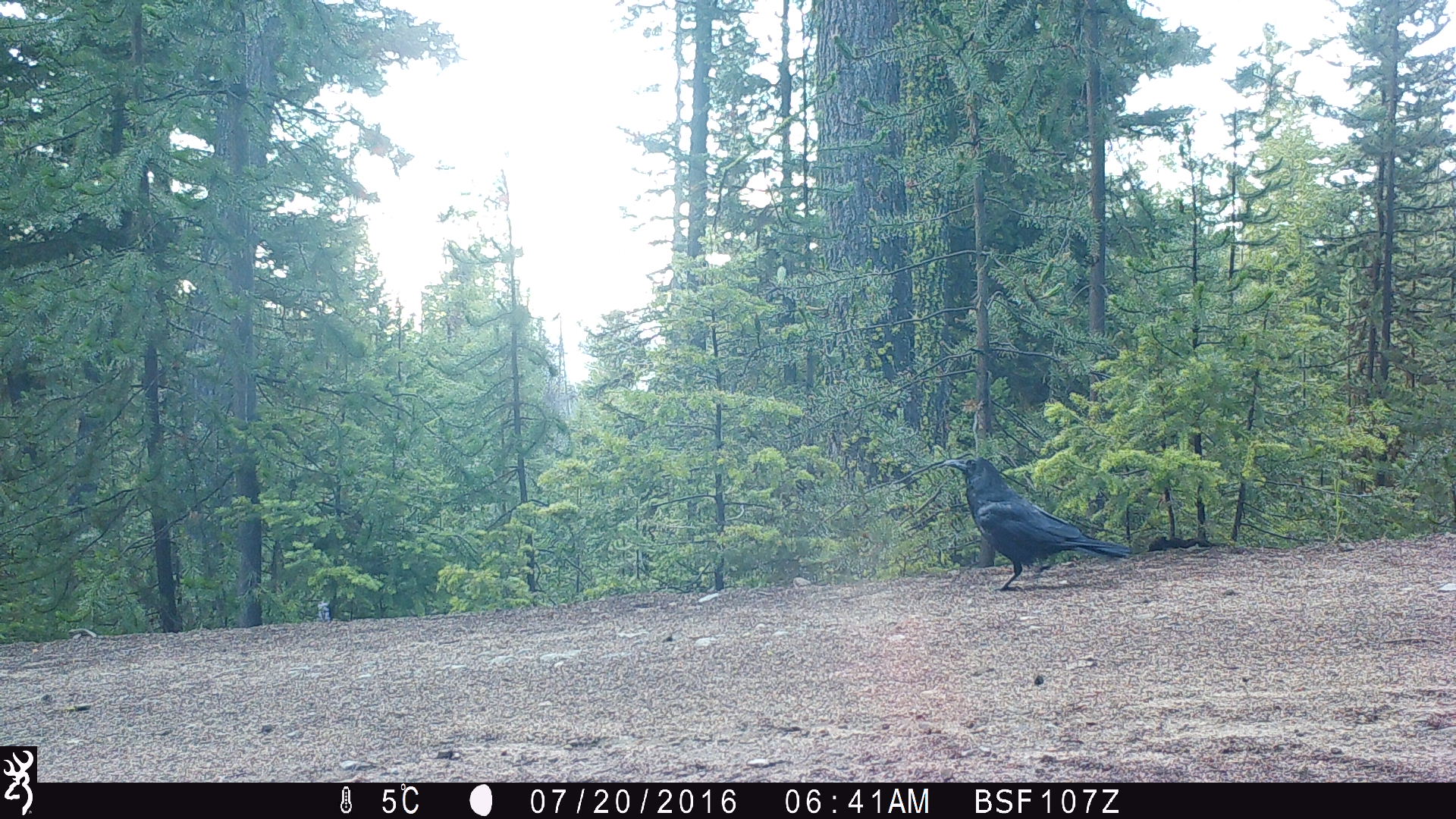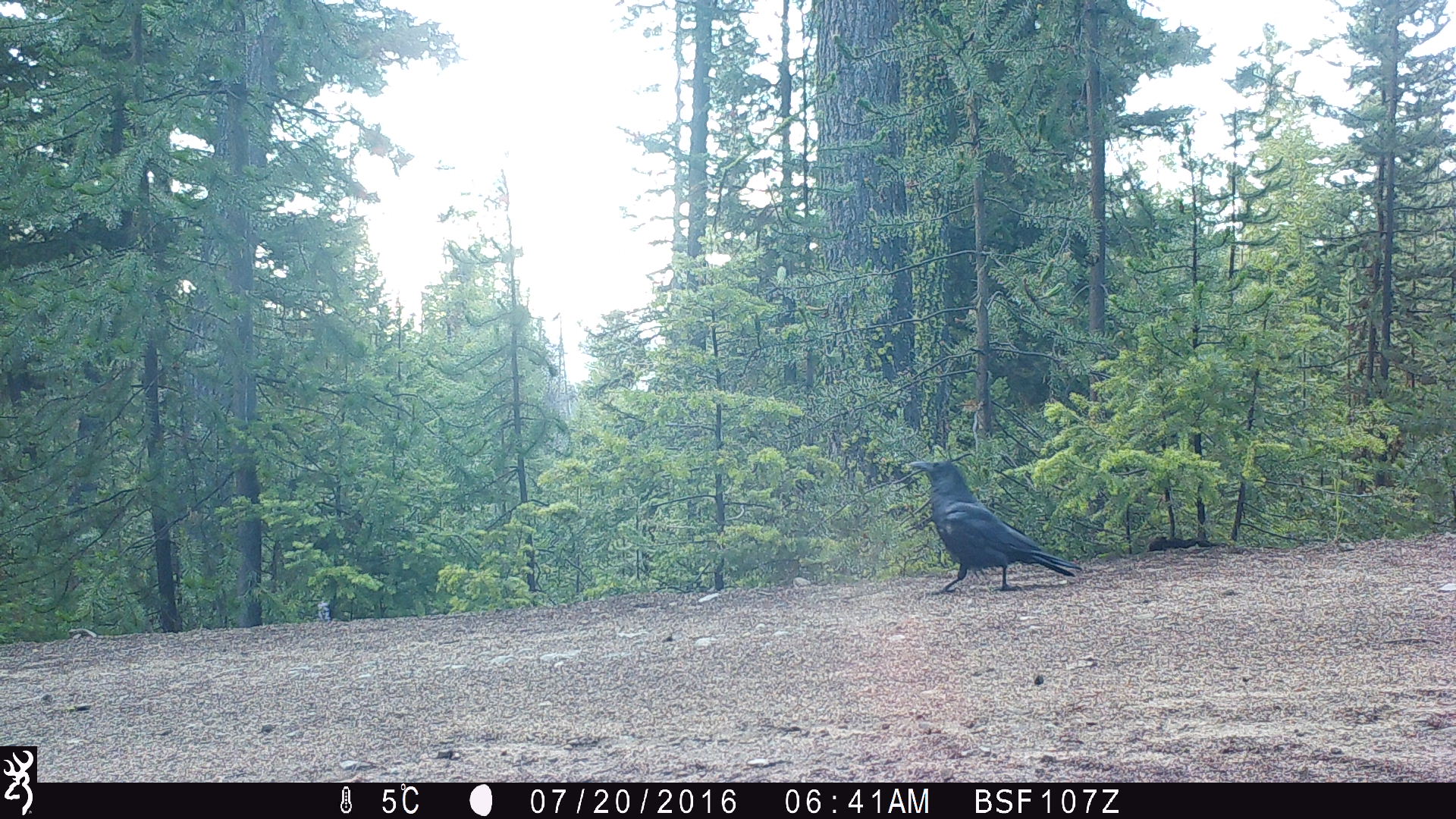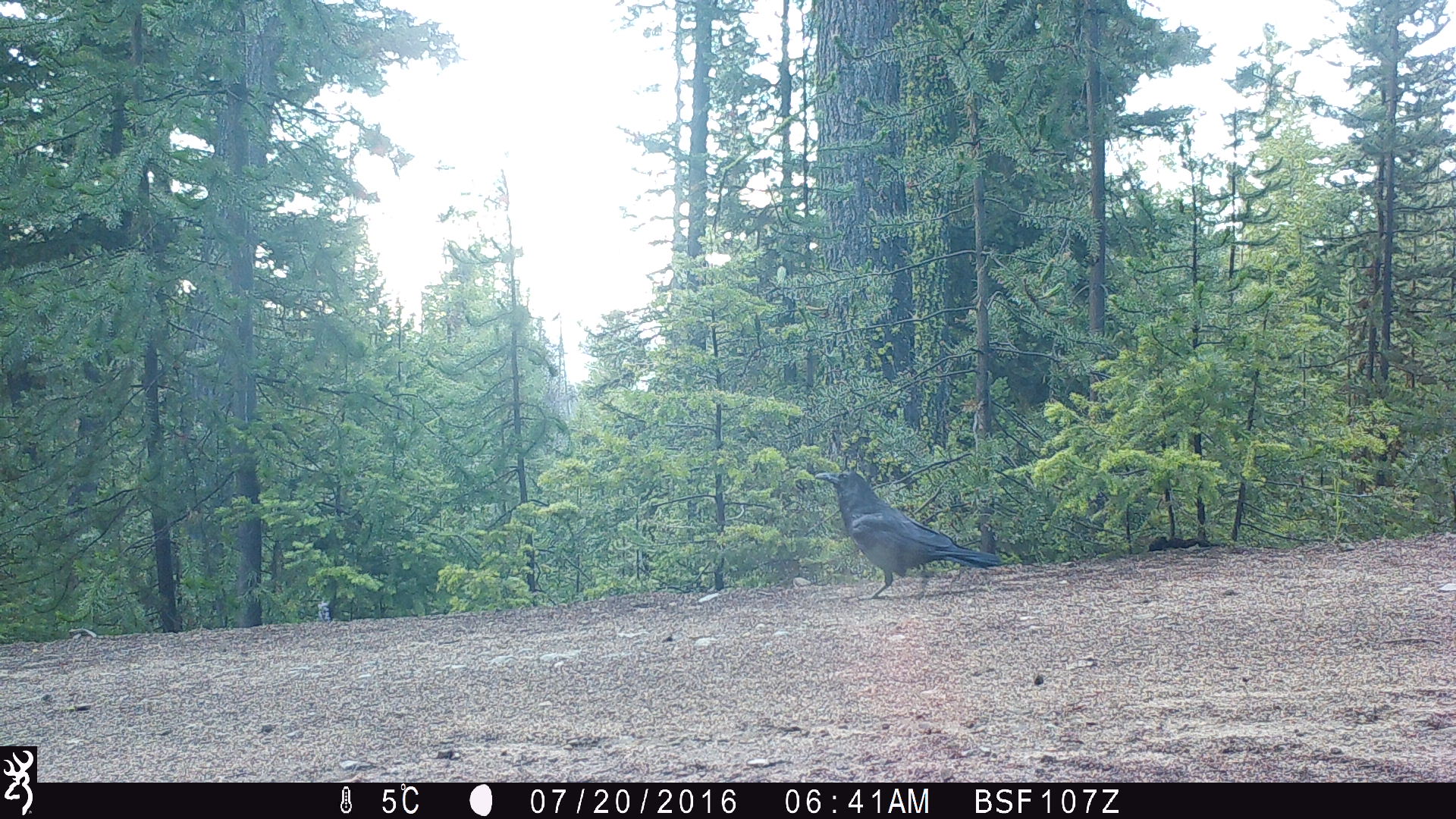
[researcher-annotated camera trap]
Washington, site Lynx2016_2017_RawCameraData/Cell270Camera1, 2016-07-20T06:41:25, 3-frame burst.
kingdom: Animalia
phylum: Chordata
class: Aves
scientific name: Aves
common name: birds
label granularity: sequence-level